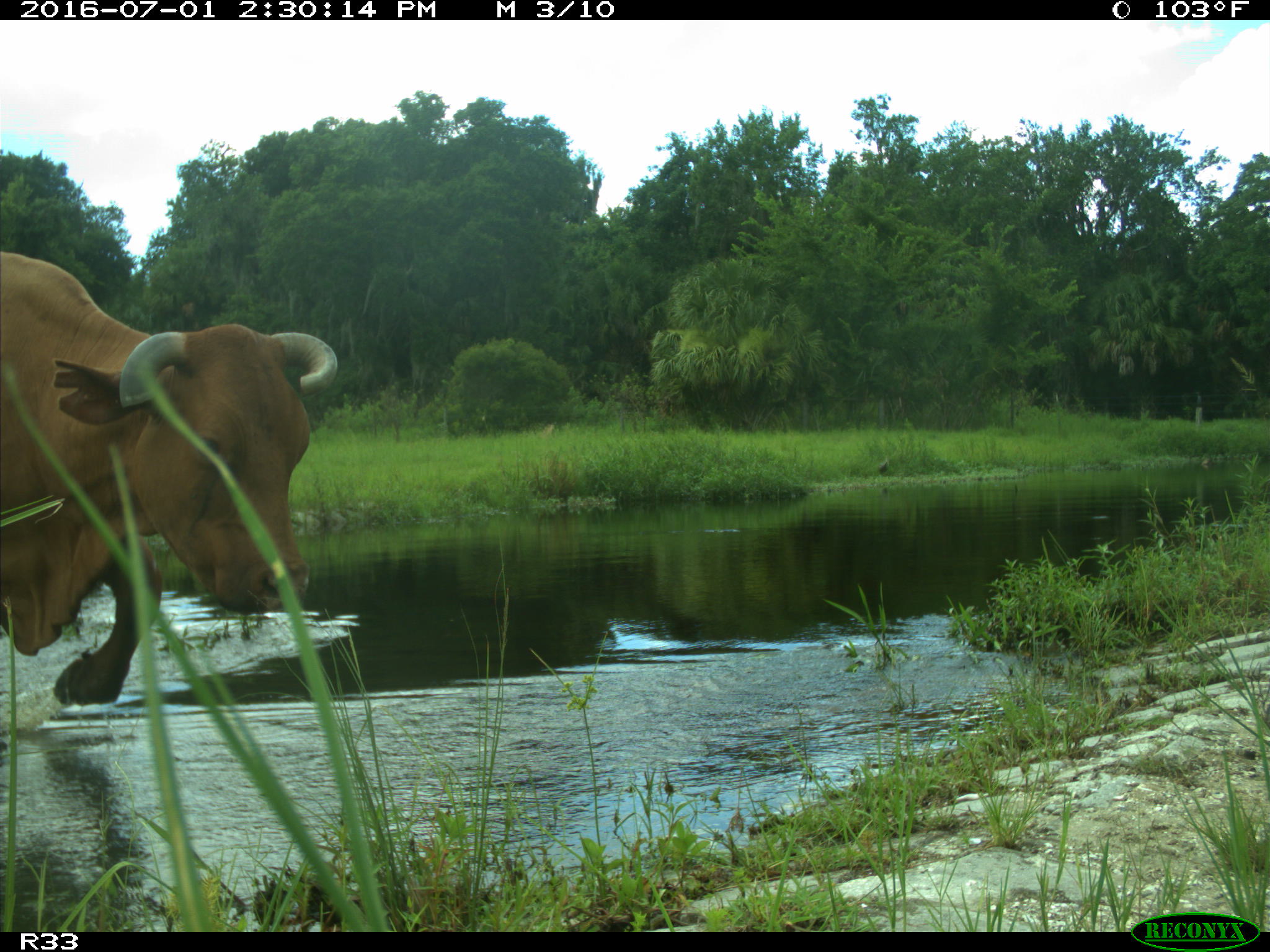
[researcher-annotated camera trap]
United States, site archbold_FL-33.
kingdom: Animalia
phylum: Chordata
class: Mammalia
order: Artiodactyla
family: Bovidae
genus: Bos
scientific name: Bos taurus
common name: domestic cow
Bos taurus (domestic cow).